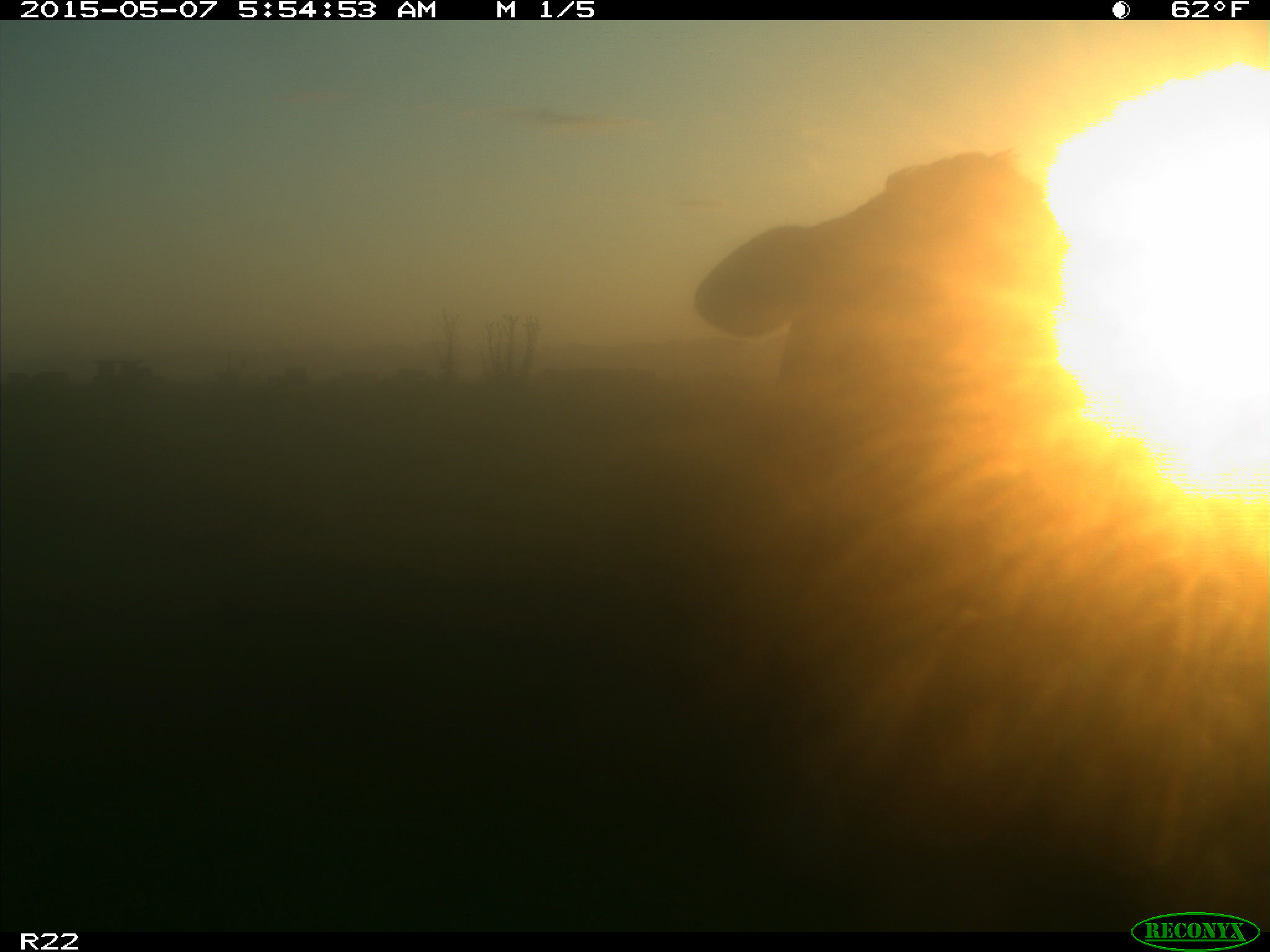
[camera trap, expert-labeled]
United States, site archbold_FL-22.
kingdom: Animalia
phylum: Chordata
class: Mammalia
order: Artiodactyla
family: Bovidae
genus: Bos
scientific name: Bos taurus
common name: domestic cow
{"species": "Bos taurus (domestic cow)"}